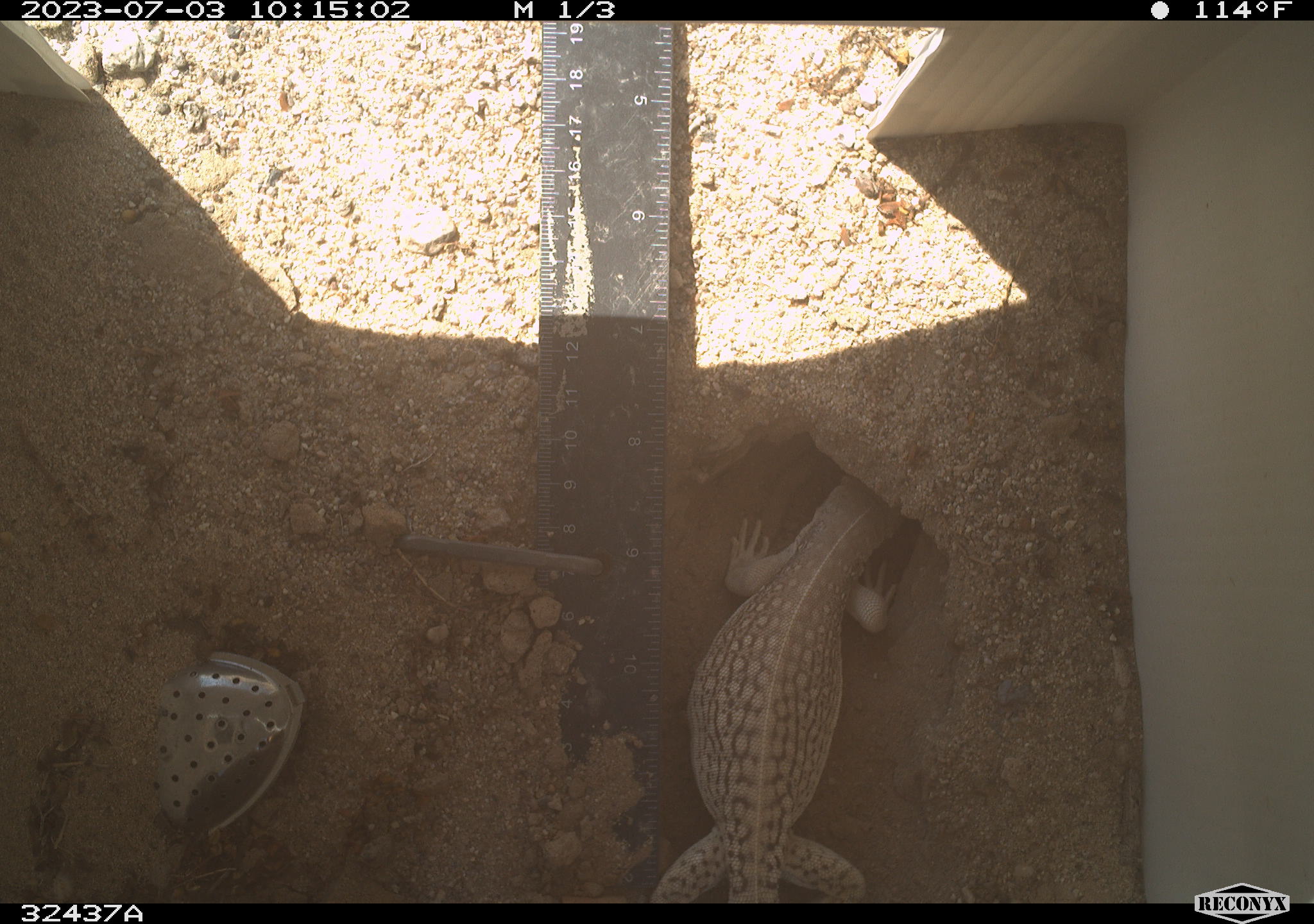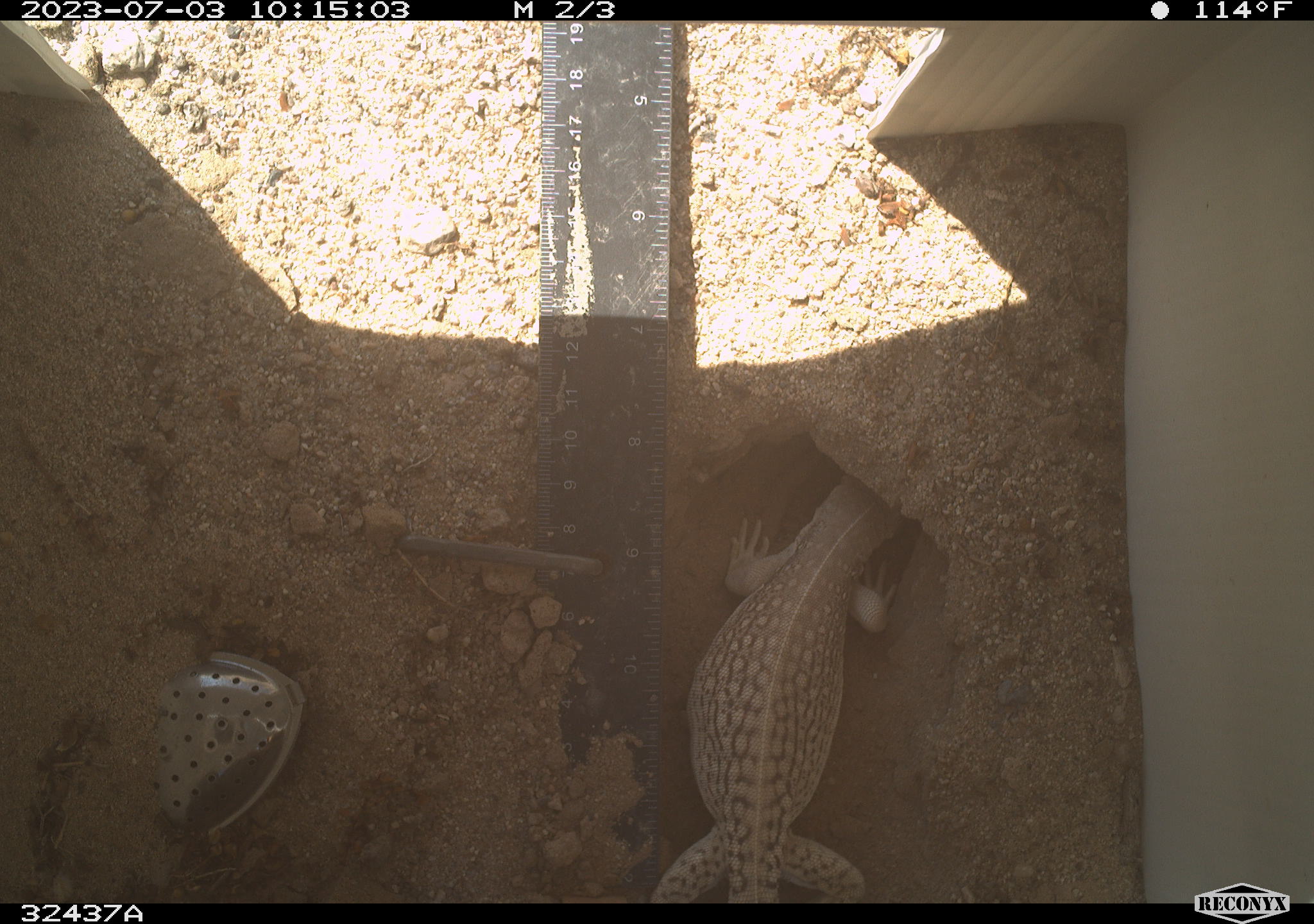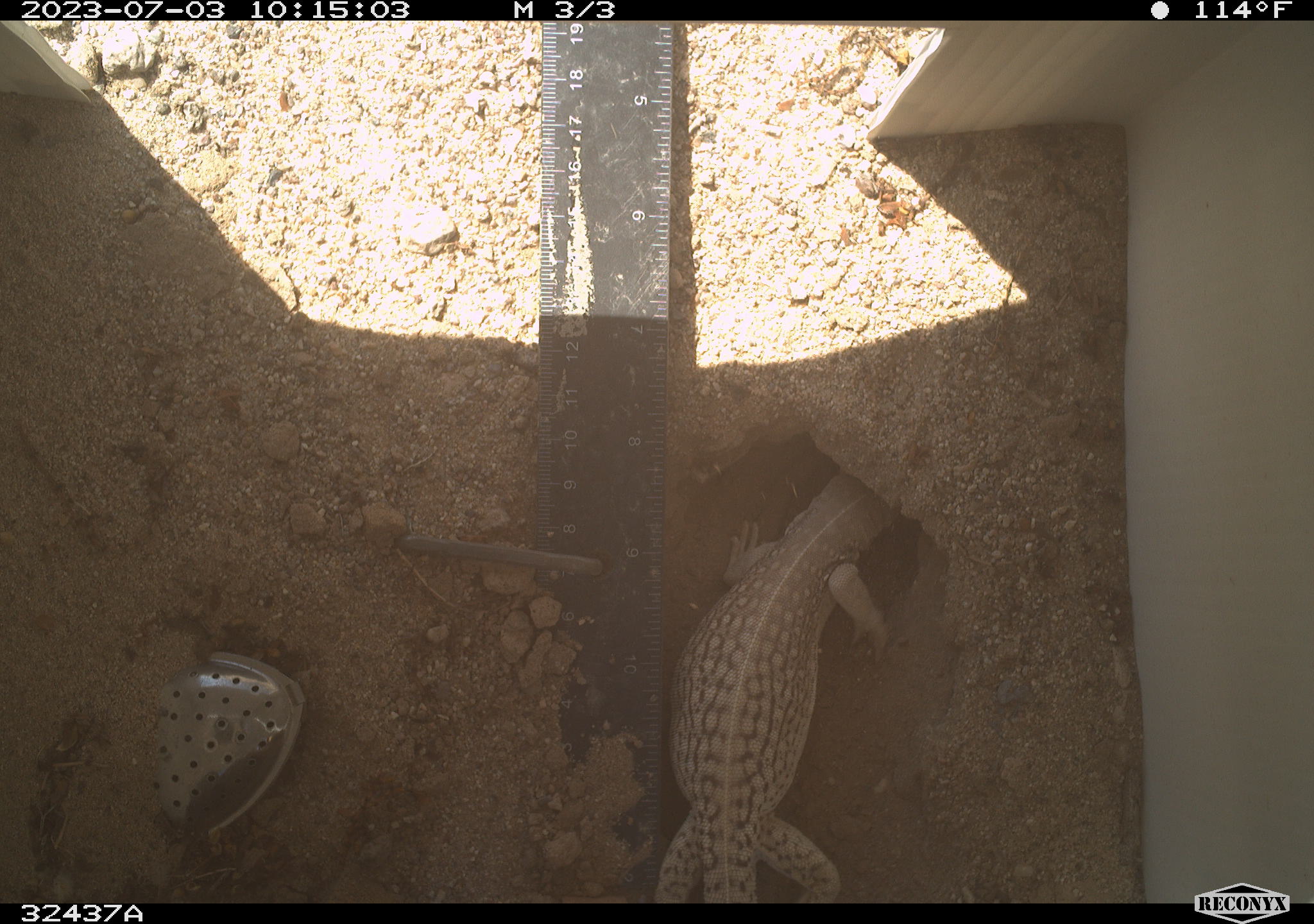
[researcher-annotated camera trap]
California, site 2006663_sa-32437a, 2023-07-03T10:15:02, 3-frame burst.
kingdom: Animalia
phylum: Chordata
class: Reptilia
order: Squamata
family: Iguanidae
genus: Dipsosaurus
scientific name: Dipsosaurus dorsalis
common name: common desert iguana